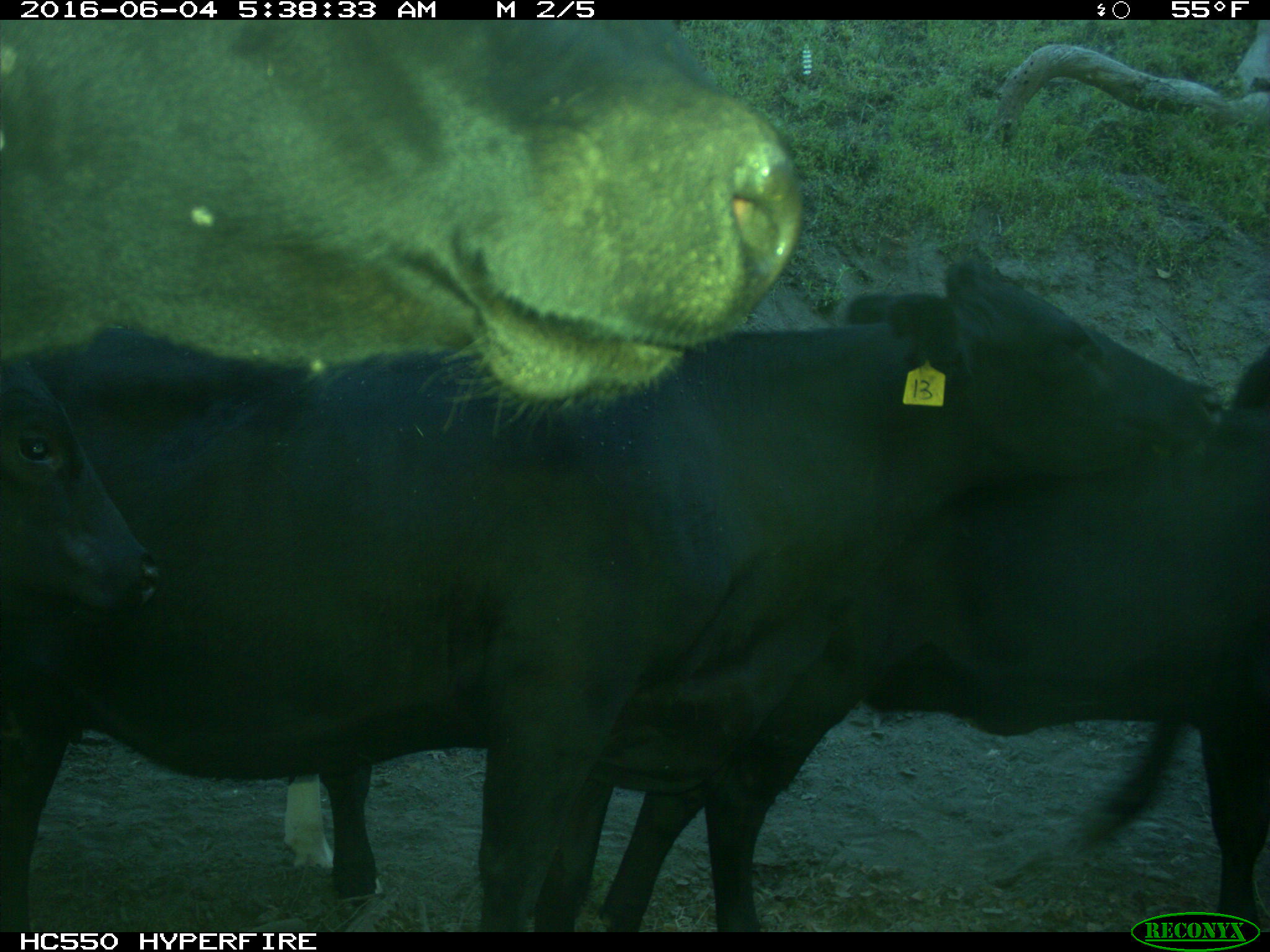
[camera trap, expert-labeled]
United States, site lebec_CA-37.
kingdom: Animalia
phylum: Chordata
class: Mammalia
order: Artiodactyla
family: Bovidae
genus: Bos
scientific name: Bos taurus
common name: domestic cow